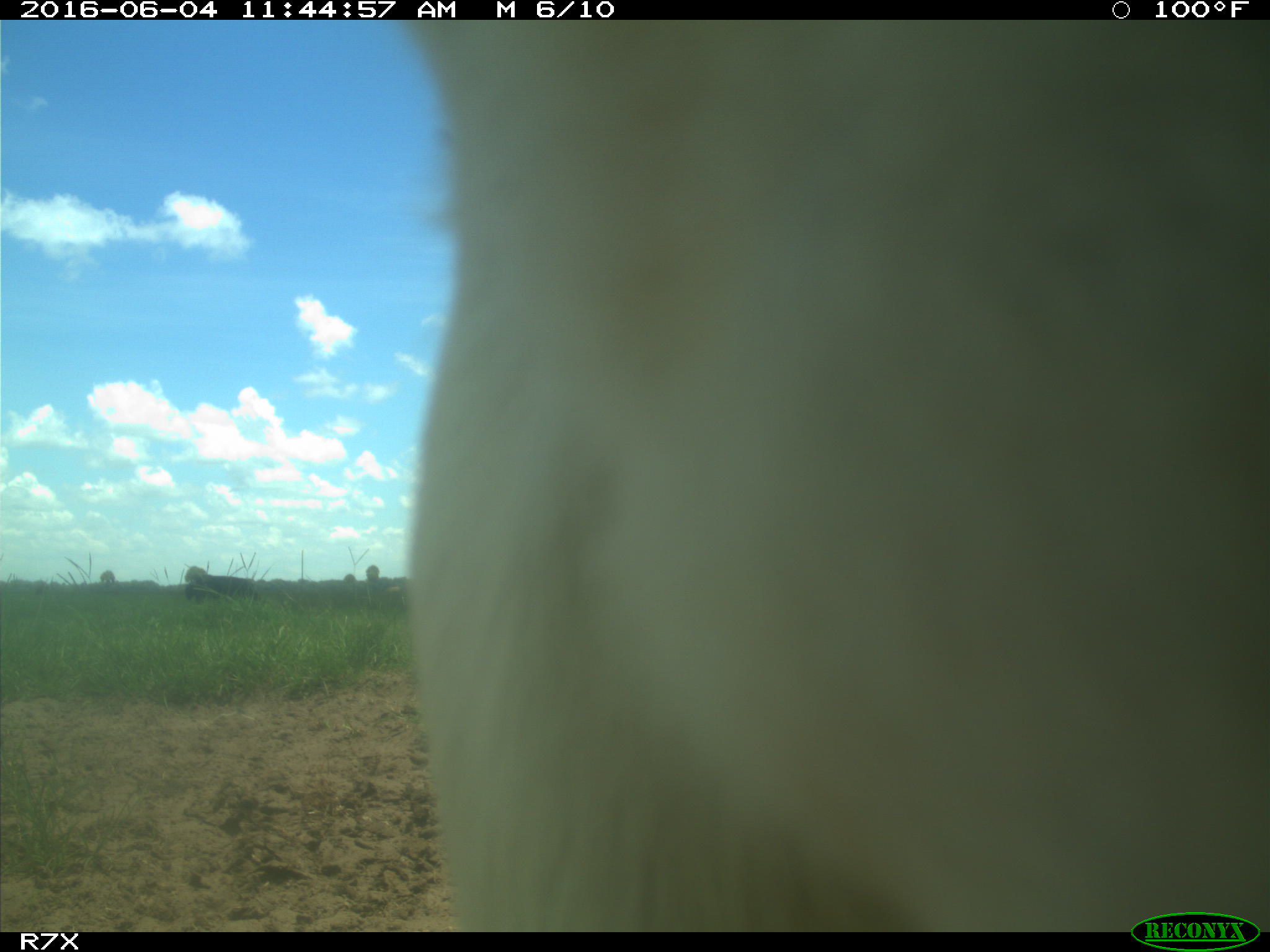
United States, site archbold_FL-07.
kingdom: Animalia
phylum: Chordata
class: Mammalia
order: Artiodactyla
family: Bovidae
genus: Bos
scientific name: Bos taurus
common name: domestic cow